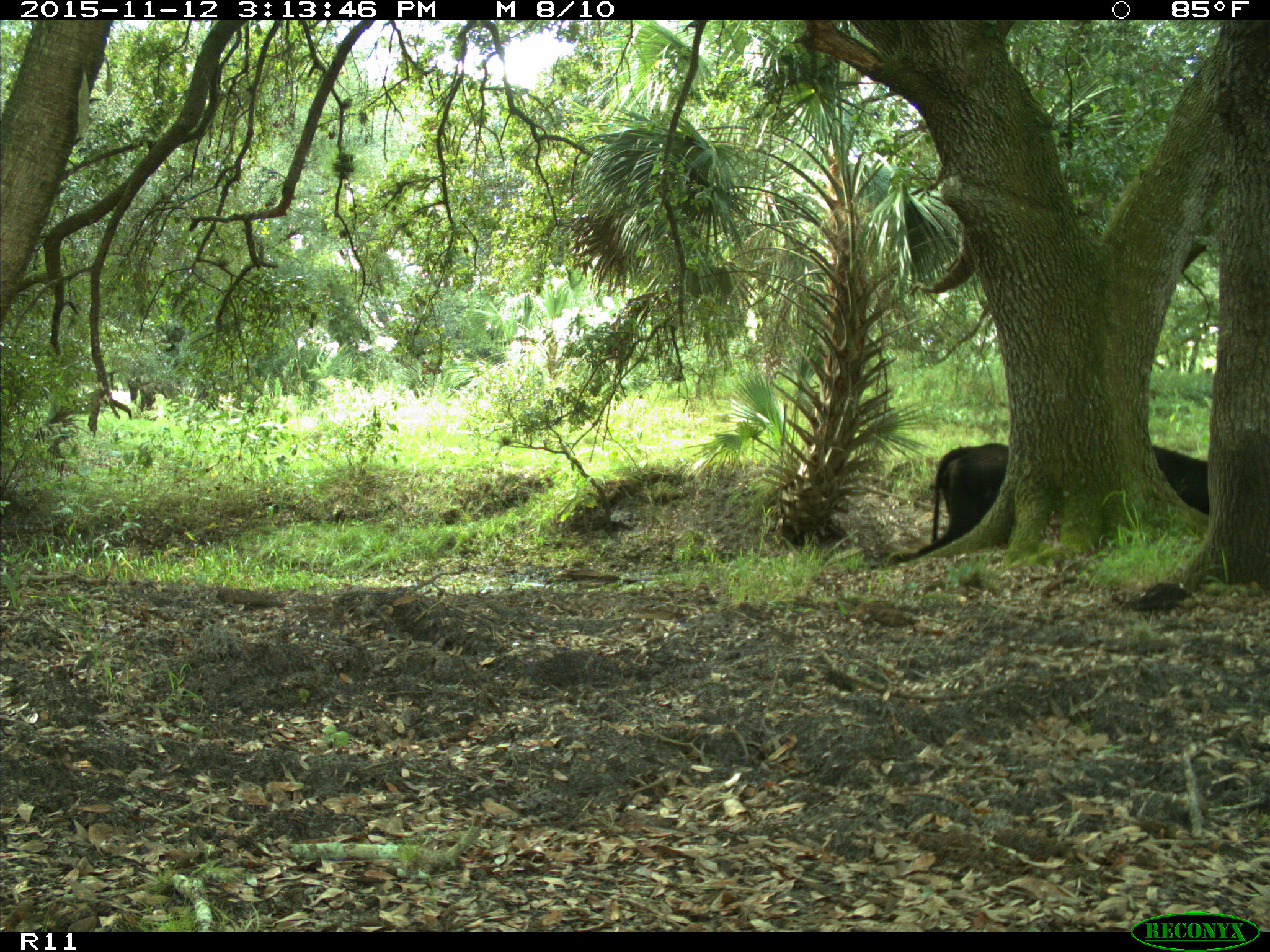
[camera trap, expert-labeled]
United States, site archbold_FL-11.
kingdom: Animalia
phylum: Chordata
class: Mammalia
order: Artiodactyla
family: Bovidae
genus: Bos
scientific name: Bos taurus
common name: domestic cow